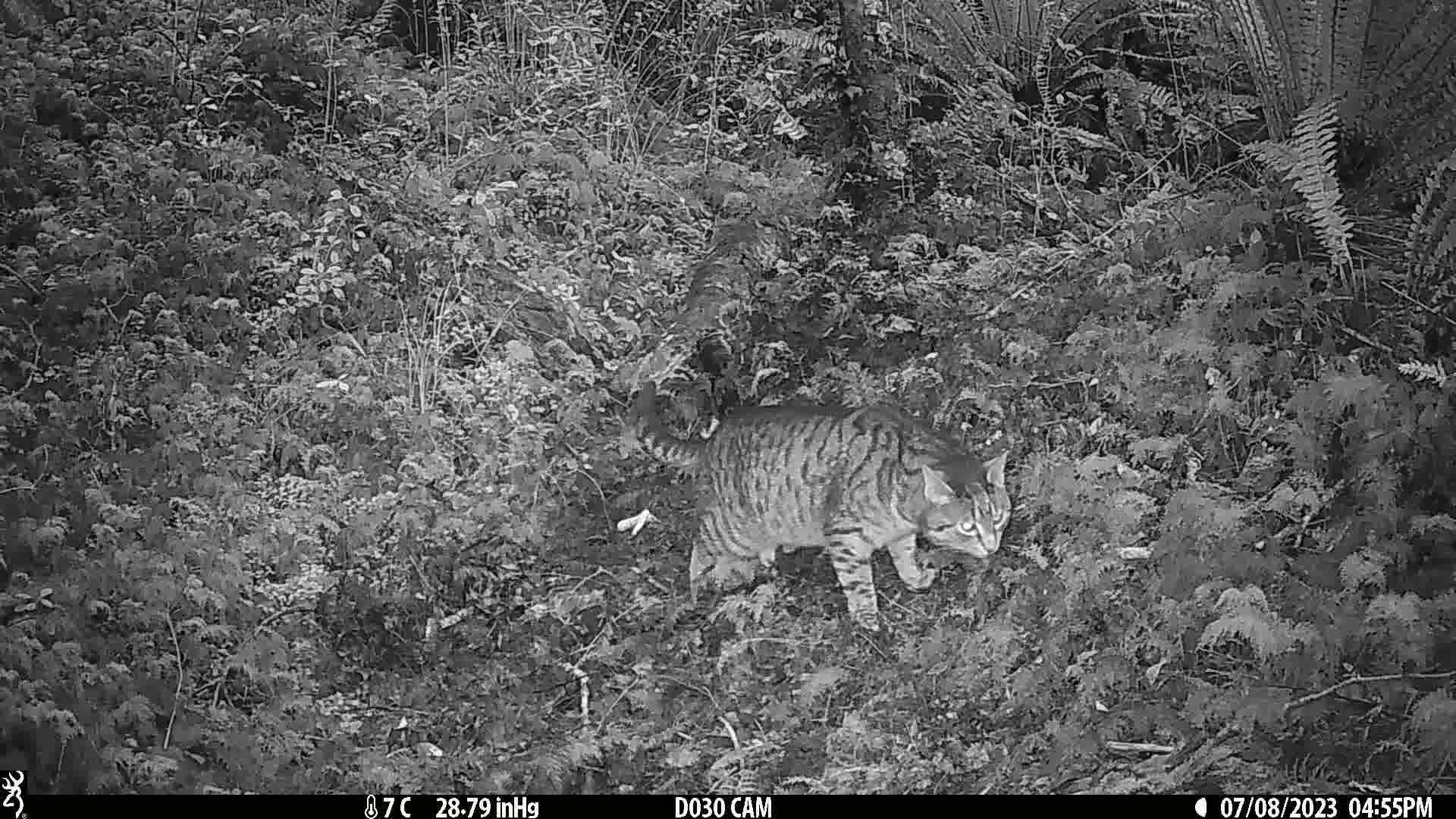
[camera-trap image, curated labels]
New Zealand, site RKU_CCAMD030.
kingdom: Animalia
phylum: Chordata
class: Mammalia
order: Carnivora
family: Felidae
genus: Felis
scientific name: Felis catus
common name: domestic cat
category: cat